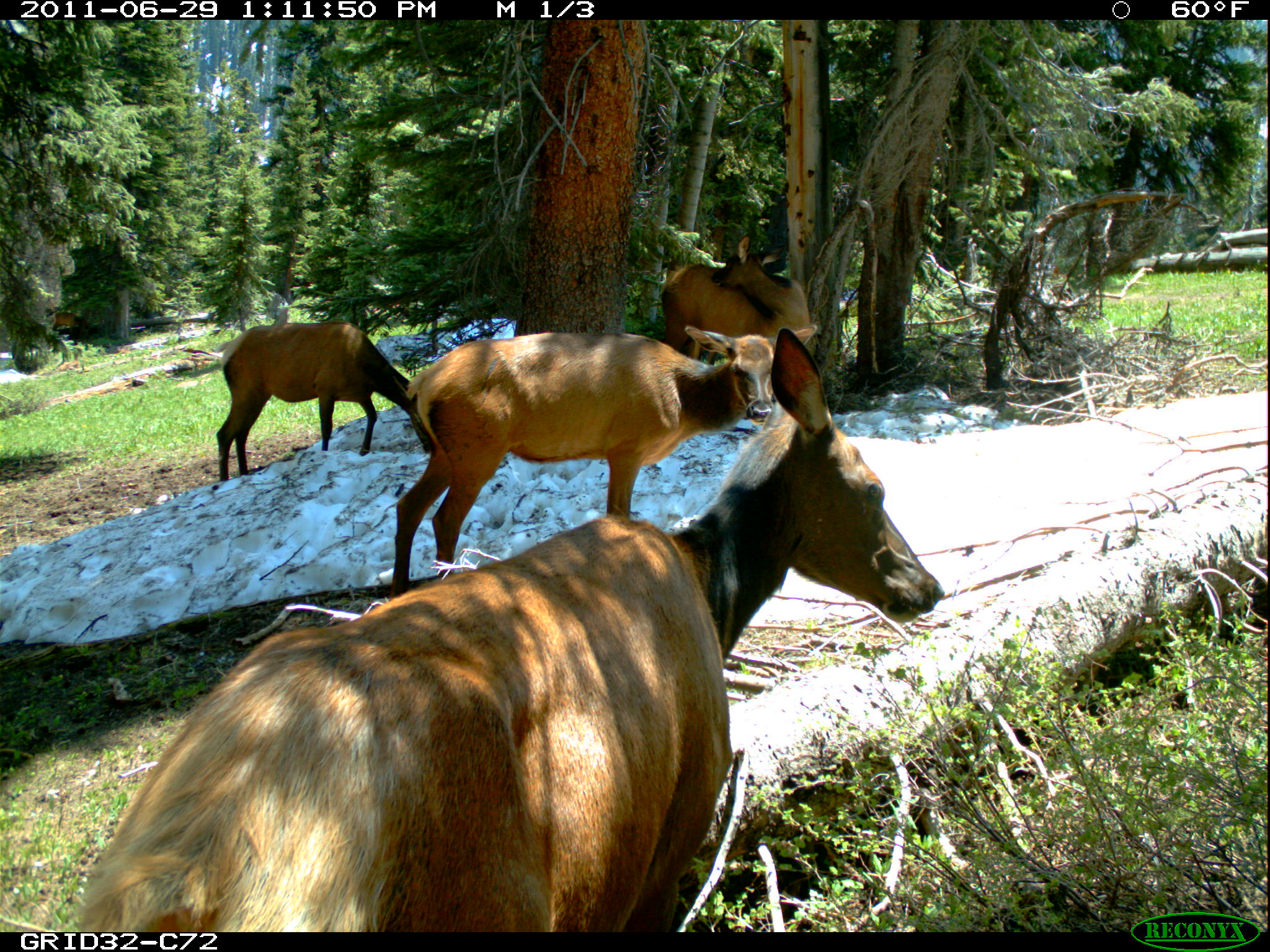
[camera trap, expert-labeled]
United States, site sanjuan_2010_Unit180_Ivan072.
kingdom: Animalia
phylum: Chordata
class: Mammalia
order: Artiodactyla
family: Cervidae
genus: Cervus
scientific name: Cervus elaphus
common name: red deer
Cervus elaphus (red deer).